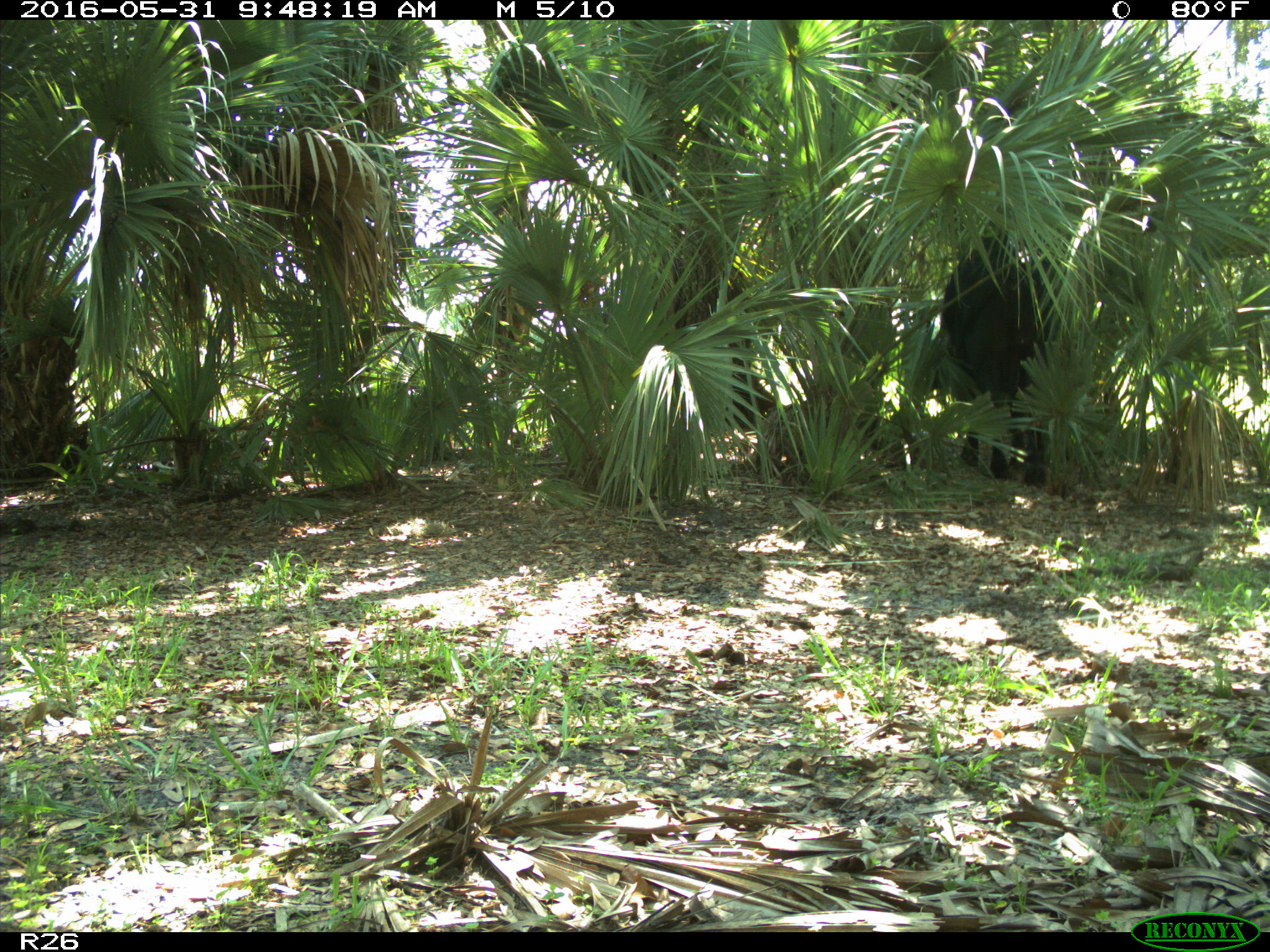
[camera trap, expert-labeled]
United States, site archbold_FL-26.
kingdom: Animalia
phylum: Chordata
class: Mammalia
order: Artiodactyla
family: Bovidae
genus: Bos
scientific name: Bos taurus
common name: domestic cow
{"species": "Bos taurus (domestic cow)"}